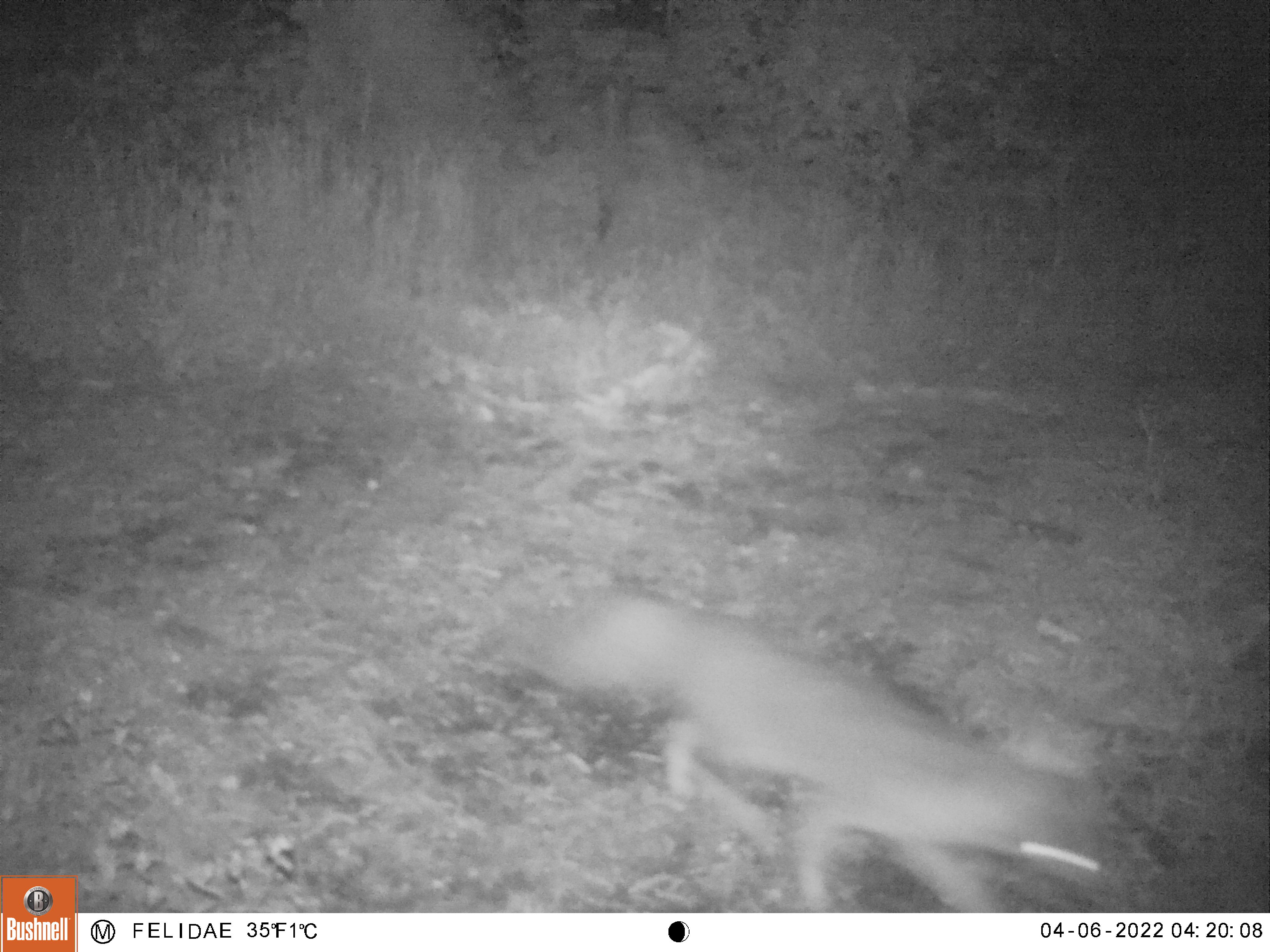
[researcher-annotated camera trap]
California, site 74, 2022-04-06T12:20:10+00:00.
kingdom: Animalia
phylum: Chordata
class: Mammalia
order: Carnivora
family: Canidae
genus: Urocyon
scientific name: Urocyon cinereoargenteus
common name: gray fox